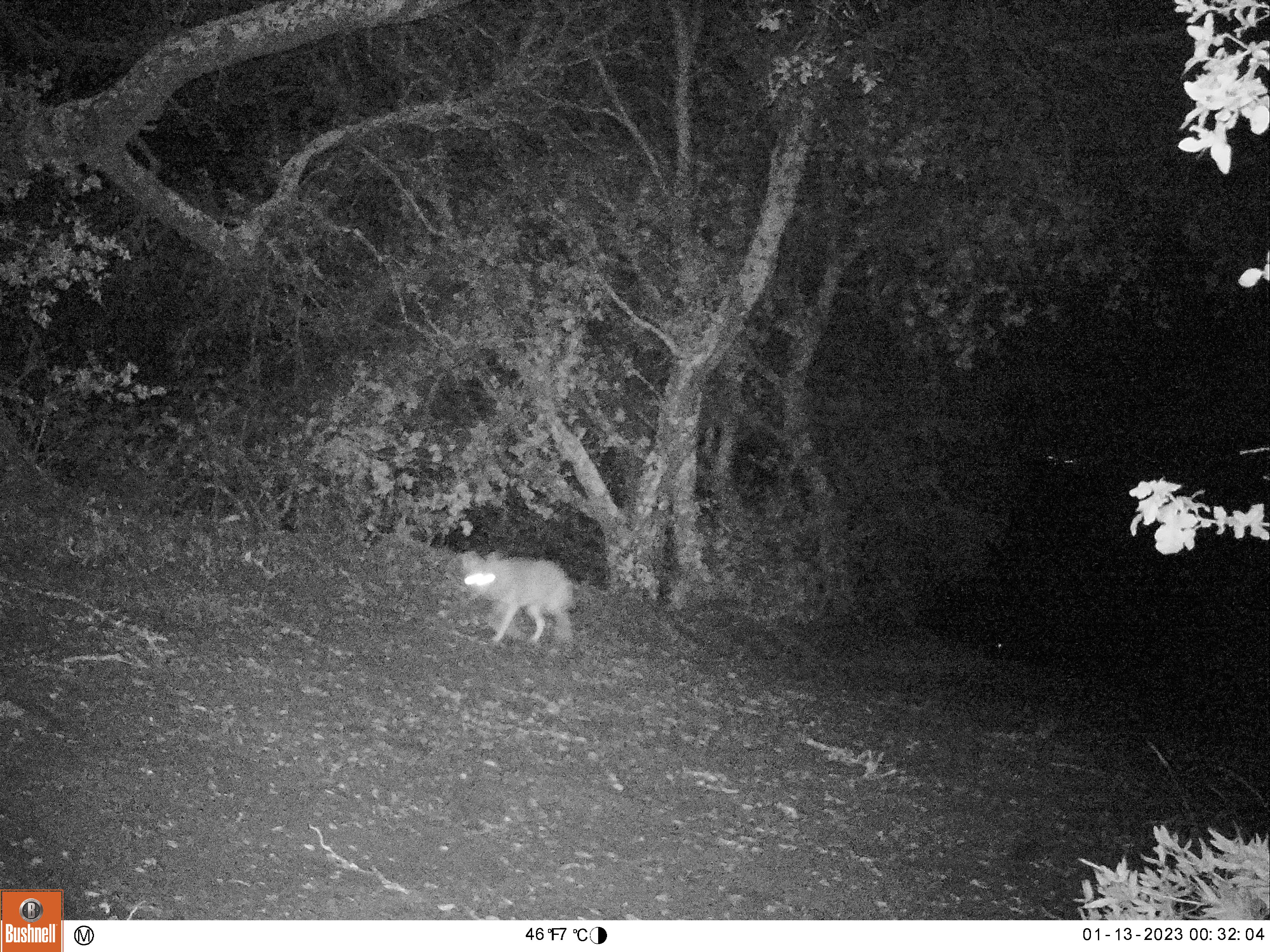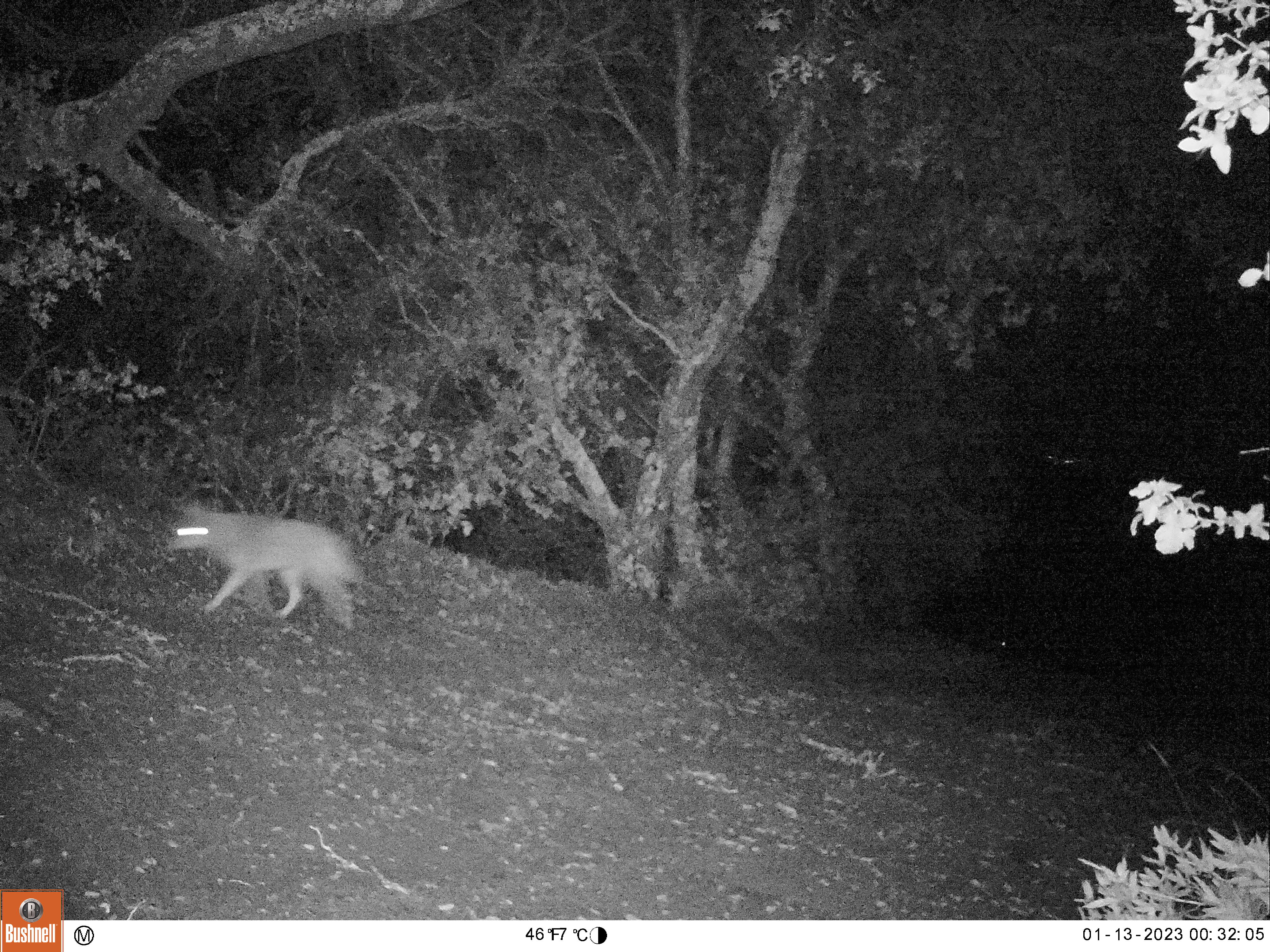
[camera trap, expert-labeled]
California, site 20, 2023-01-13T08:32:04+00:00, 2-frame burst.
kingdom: Animalia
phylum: Chordata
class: Mammalia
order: Carnivora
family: Canidae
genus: Canis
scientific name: Canis latrans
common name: coyote